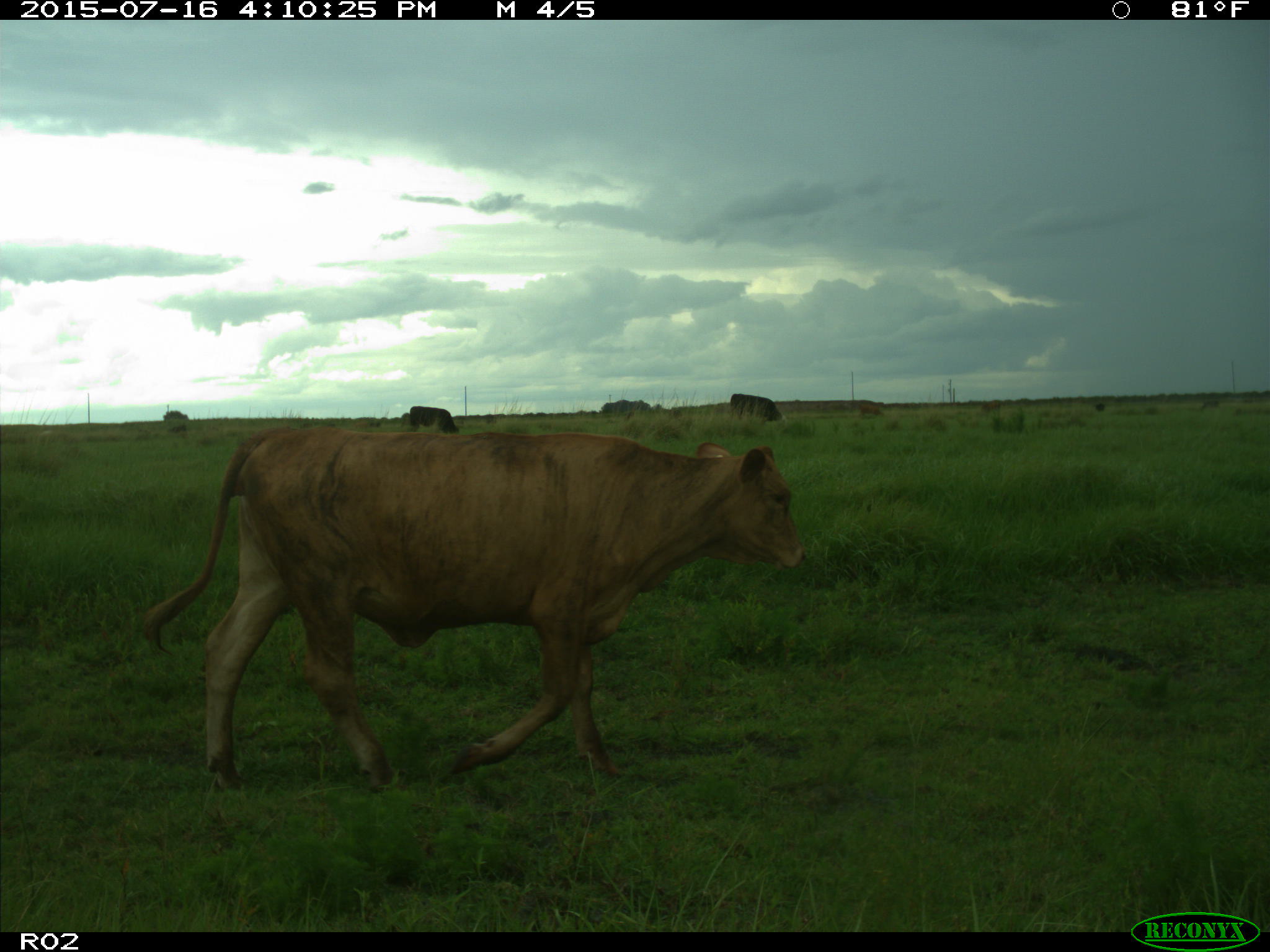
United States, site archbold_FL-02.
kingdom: Animalia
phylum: Chordata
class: Mammalia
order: Artiodactyla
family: Bovidae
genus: Bos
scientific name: Bos taurus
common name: domestic cow